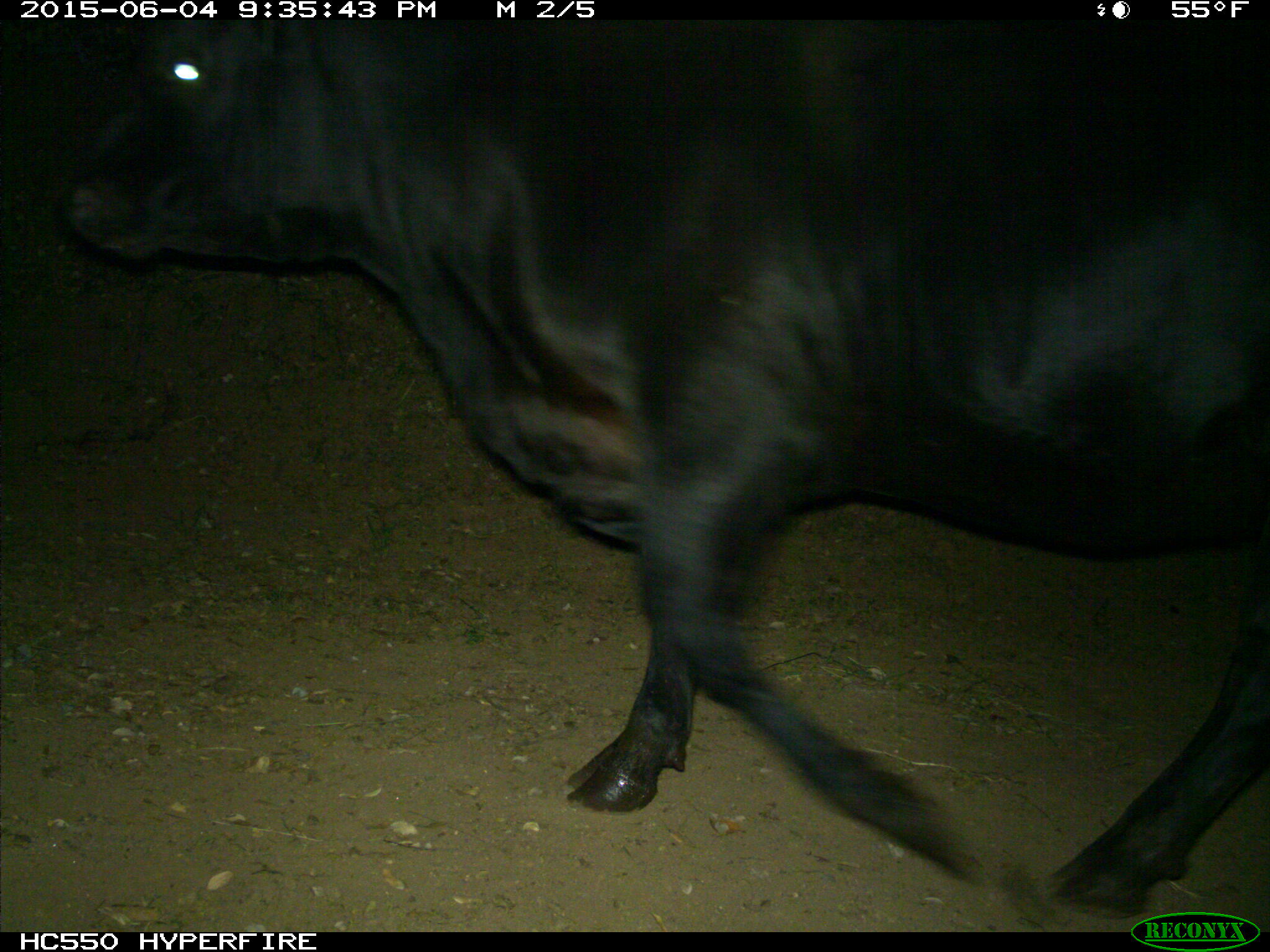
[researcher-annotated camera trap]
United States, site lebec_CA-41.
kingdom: Animalia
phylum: Chordata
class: Mammalia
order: Artiodactyla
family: Bovidae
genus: Bos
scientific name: Bos taurus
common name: domestic cow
Bos taurus (domestic cow).